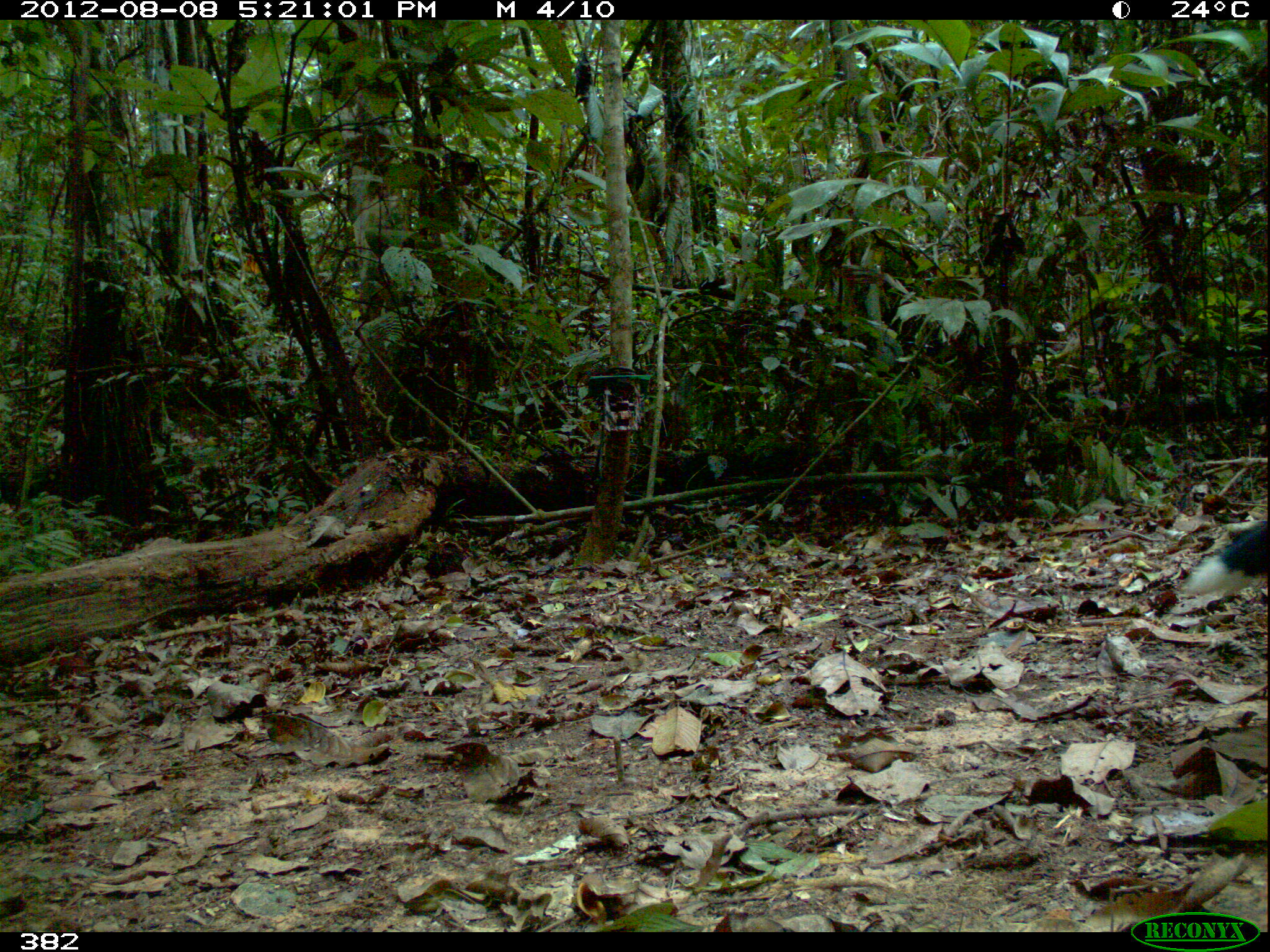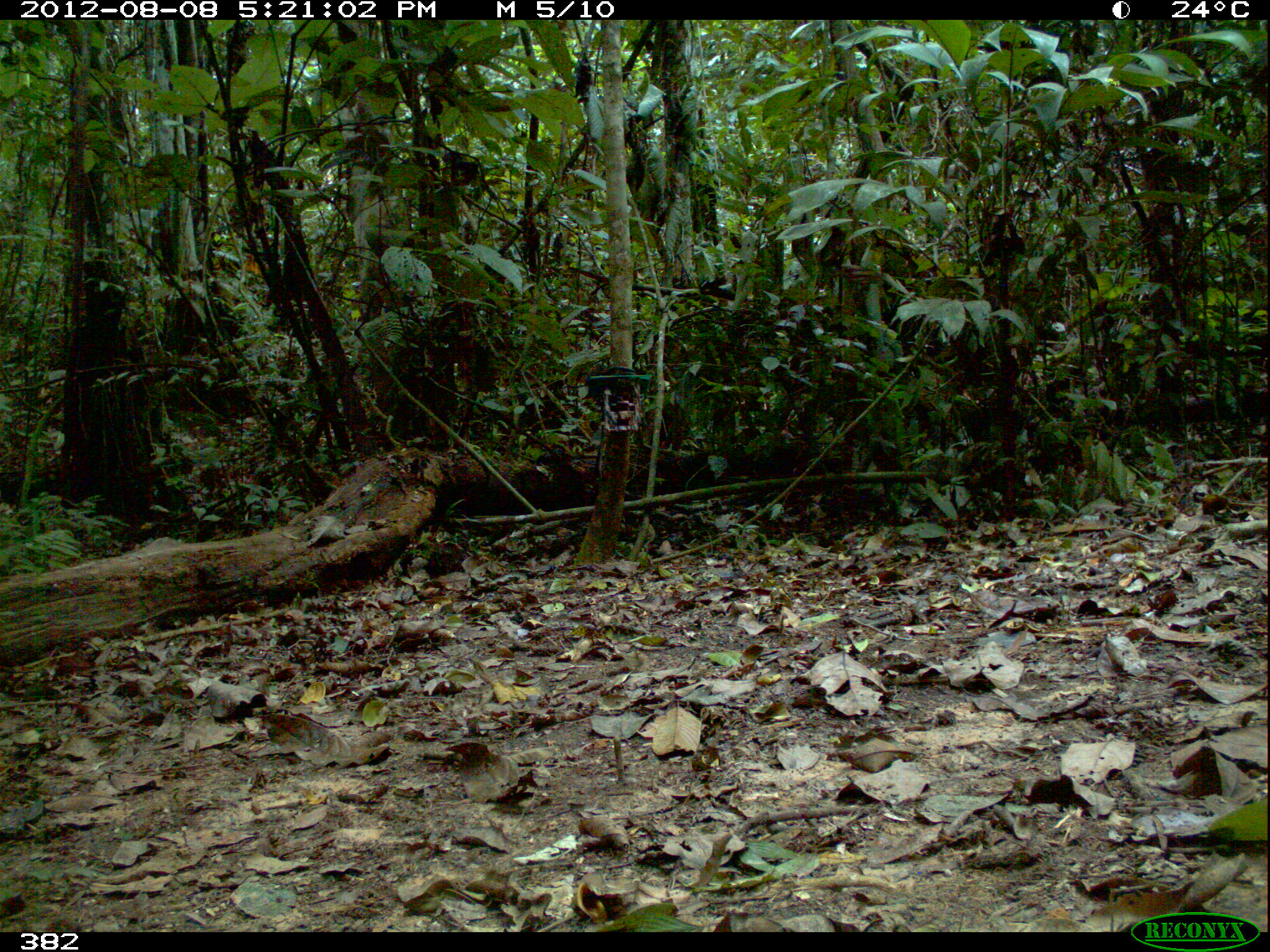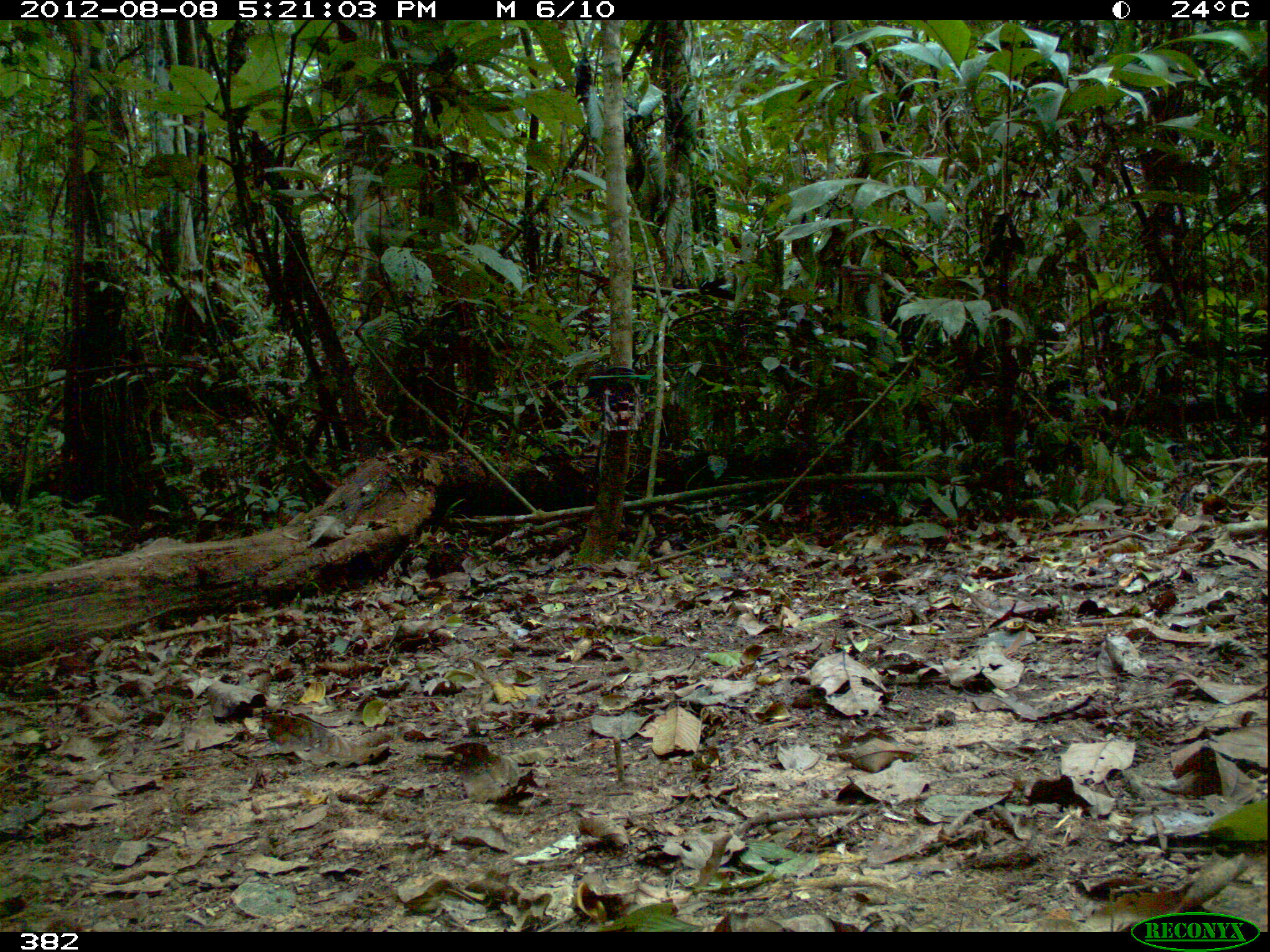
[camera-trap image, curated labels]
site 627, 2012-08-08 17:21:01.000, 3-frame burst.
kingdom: Animalia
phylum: Chordata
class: Aves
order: Galliformes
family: Cracidae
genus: Mitu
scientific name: Mitu tuberosum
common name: razor-billed curassow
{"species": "Mitu tuberosum (razor-billed curassow)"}